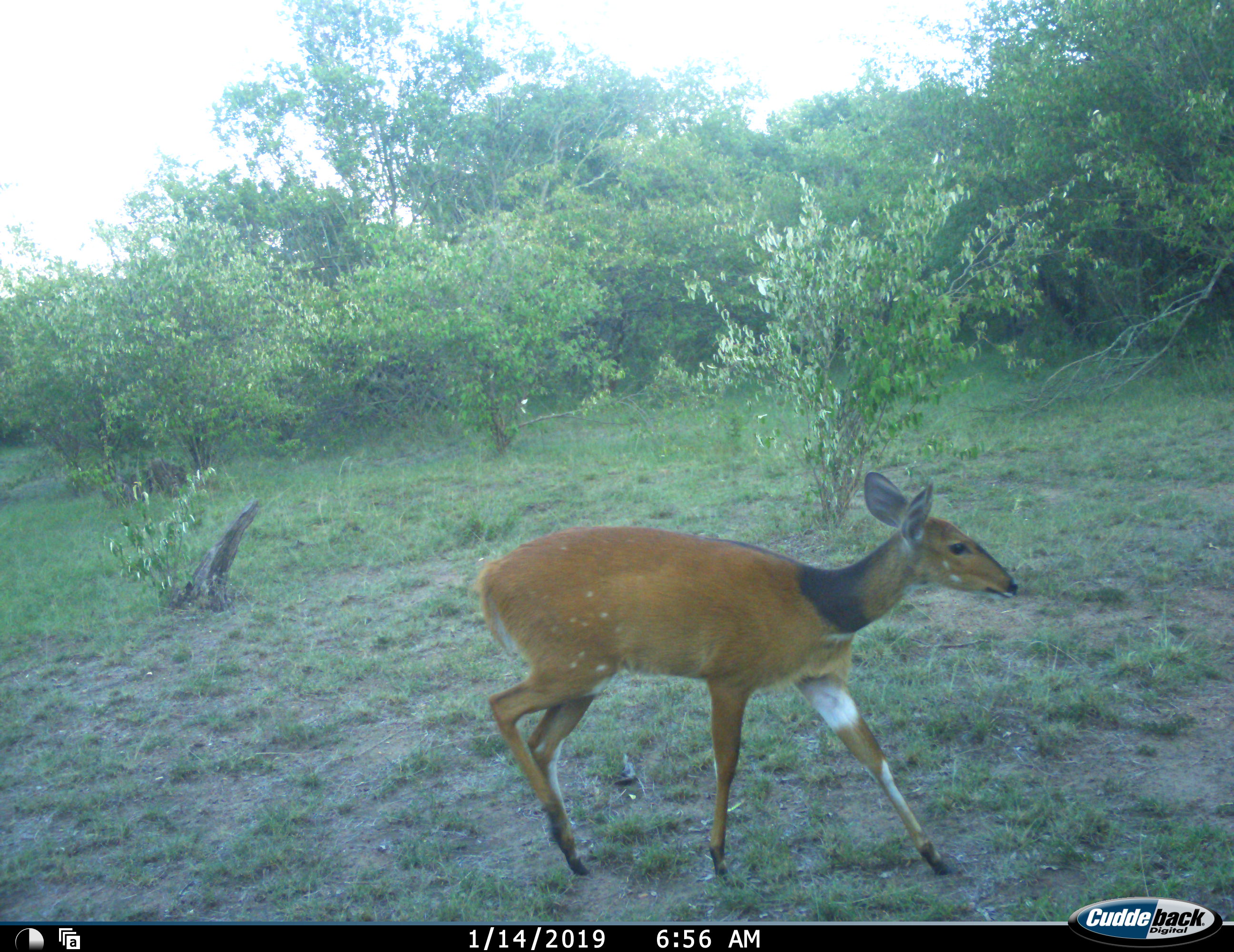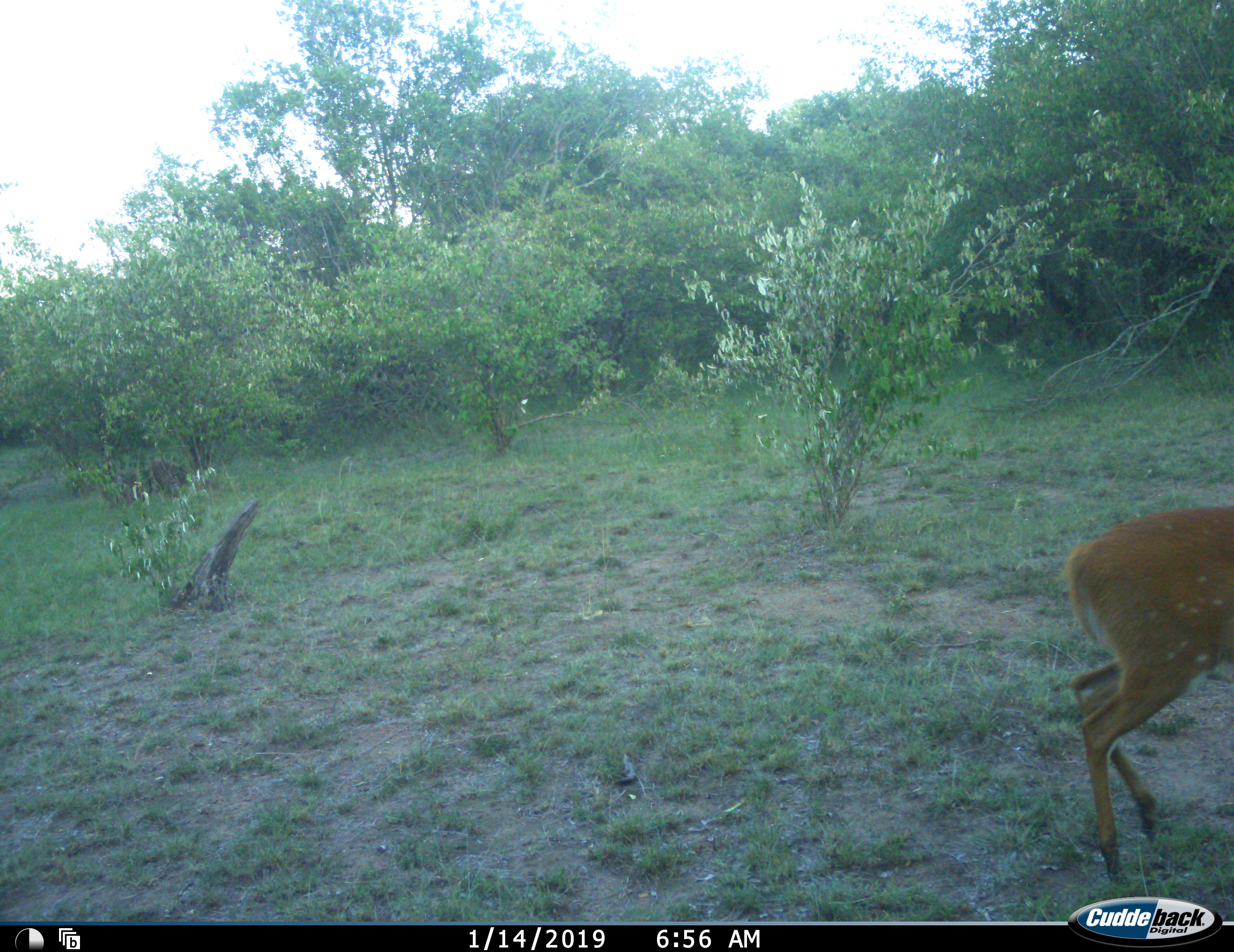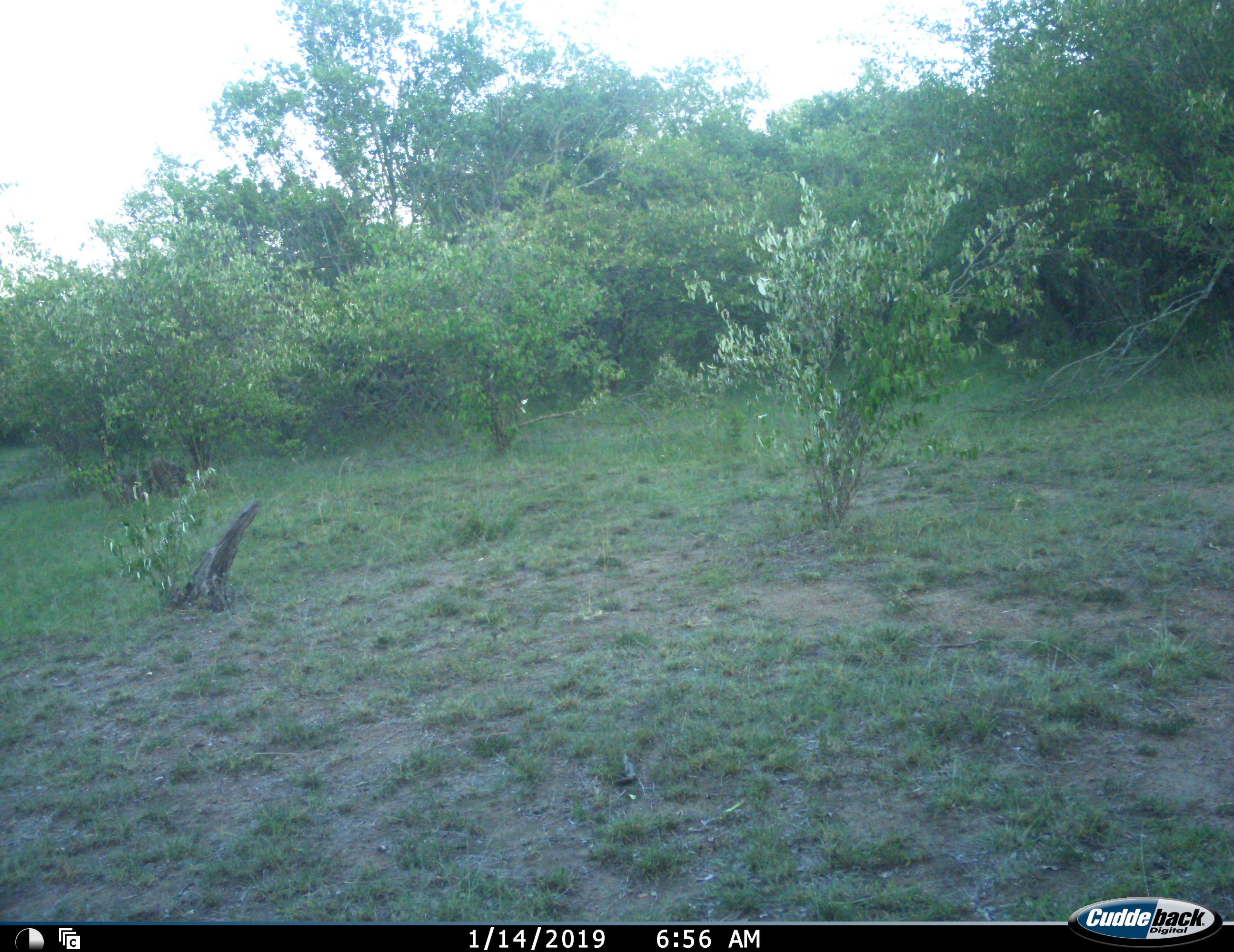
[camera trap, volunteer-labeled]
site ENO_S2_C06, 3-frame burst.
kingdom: Animalia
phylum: Chordata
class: Mammalia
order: Artiodactyla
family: Bovidae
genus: Tragelaphus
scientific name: Tragelaphus scriptus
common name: bushbuck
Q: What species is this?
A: Bushbuck (Tragelaphus scriptus).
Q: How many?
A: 1.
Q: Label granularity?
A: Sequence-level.